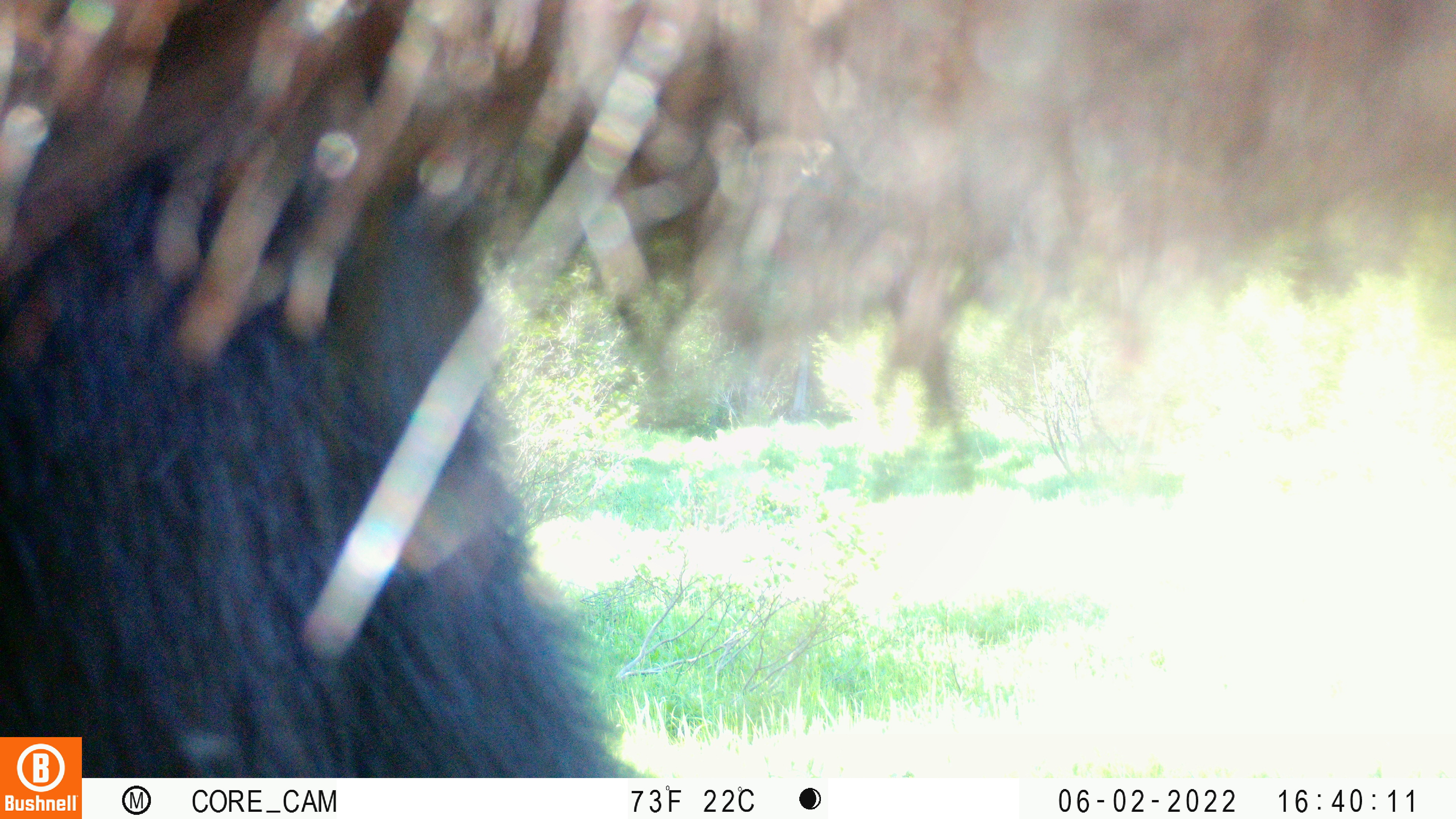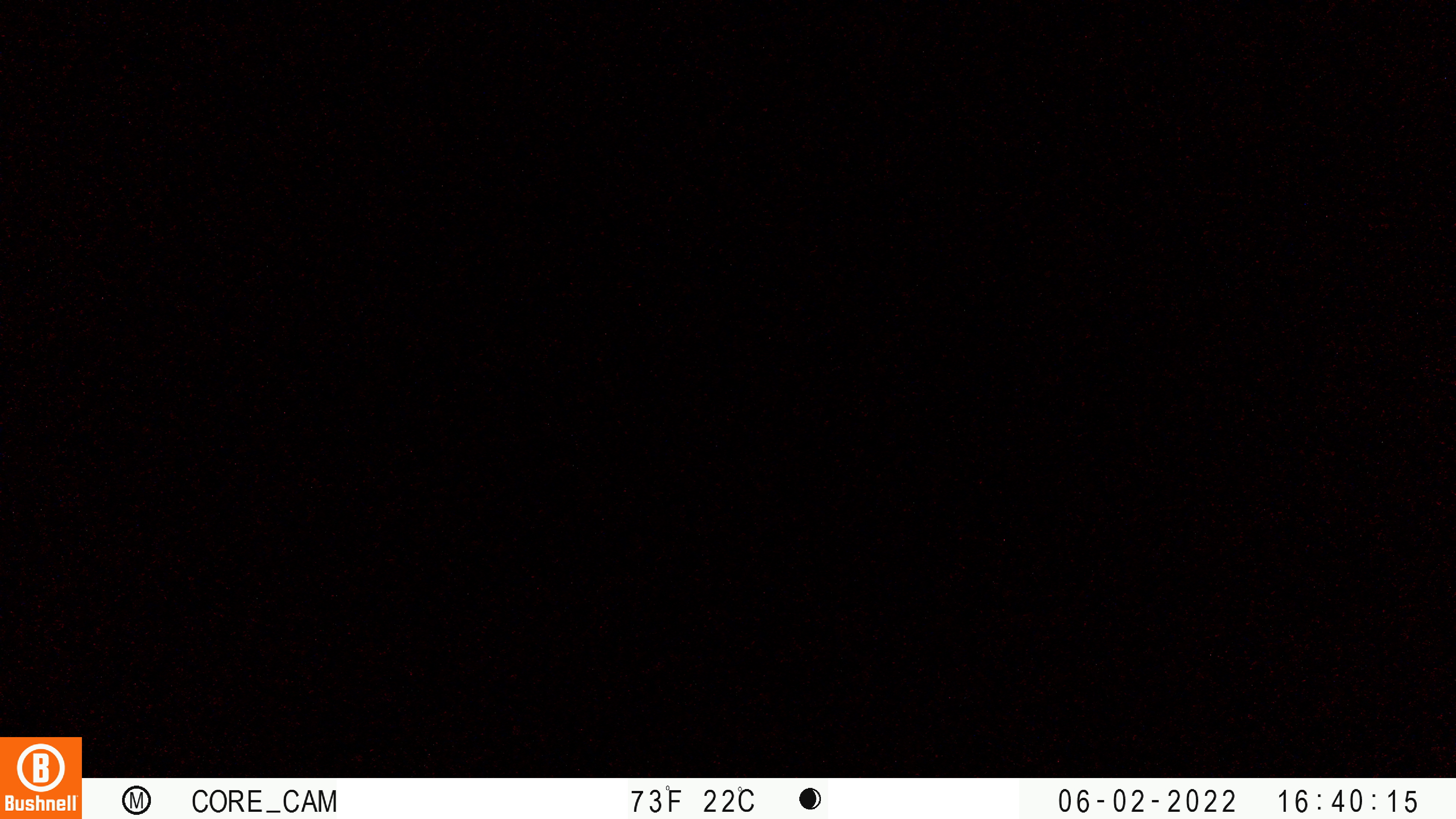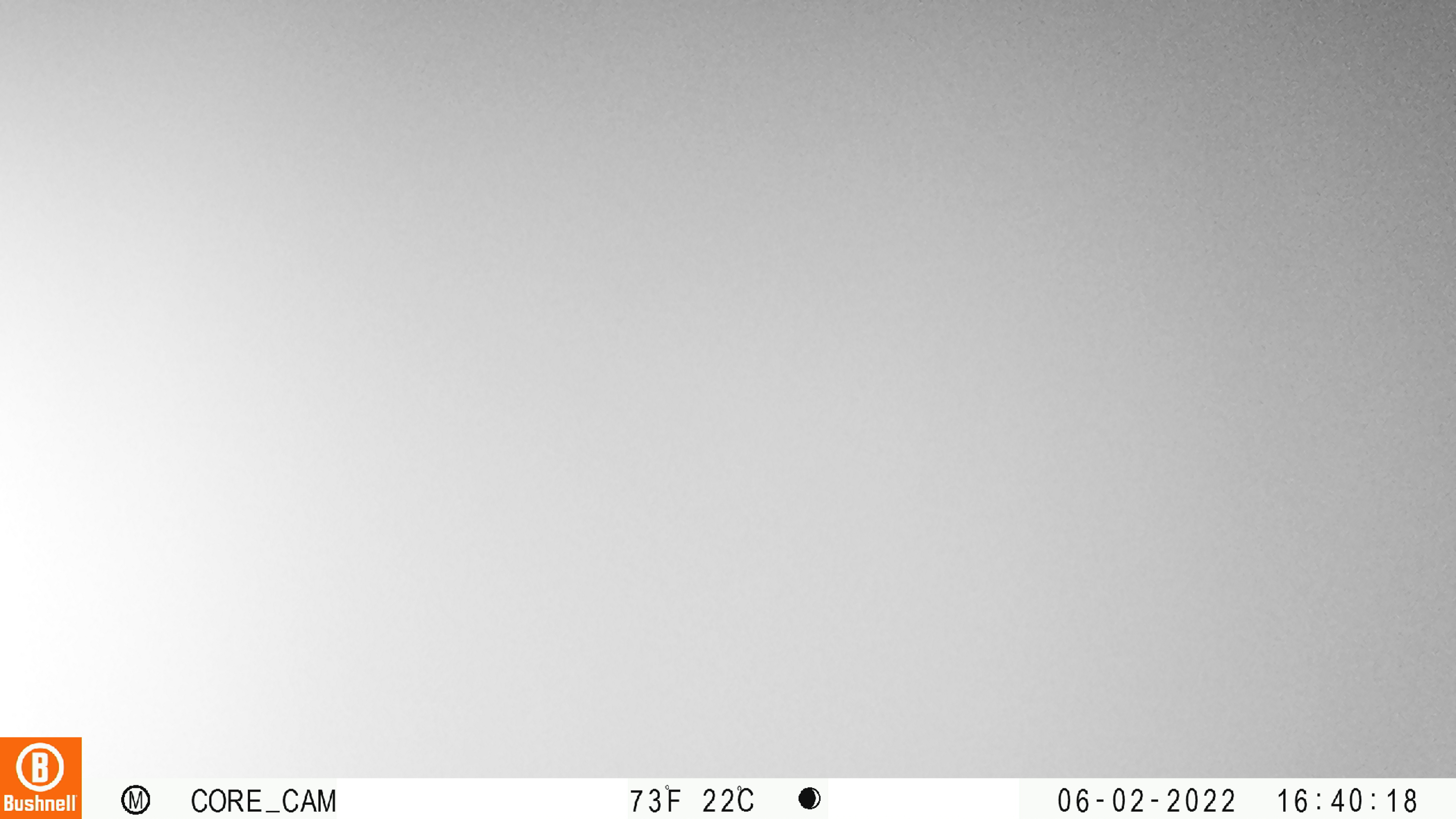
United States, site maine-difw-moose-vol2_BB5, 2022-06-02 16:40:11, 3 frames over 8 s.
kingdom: Animalia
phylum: Chordata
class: Mammalia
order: Carnivora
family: Ursidae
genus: Ursus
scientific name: Ursus americanus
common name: black bear